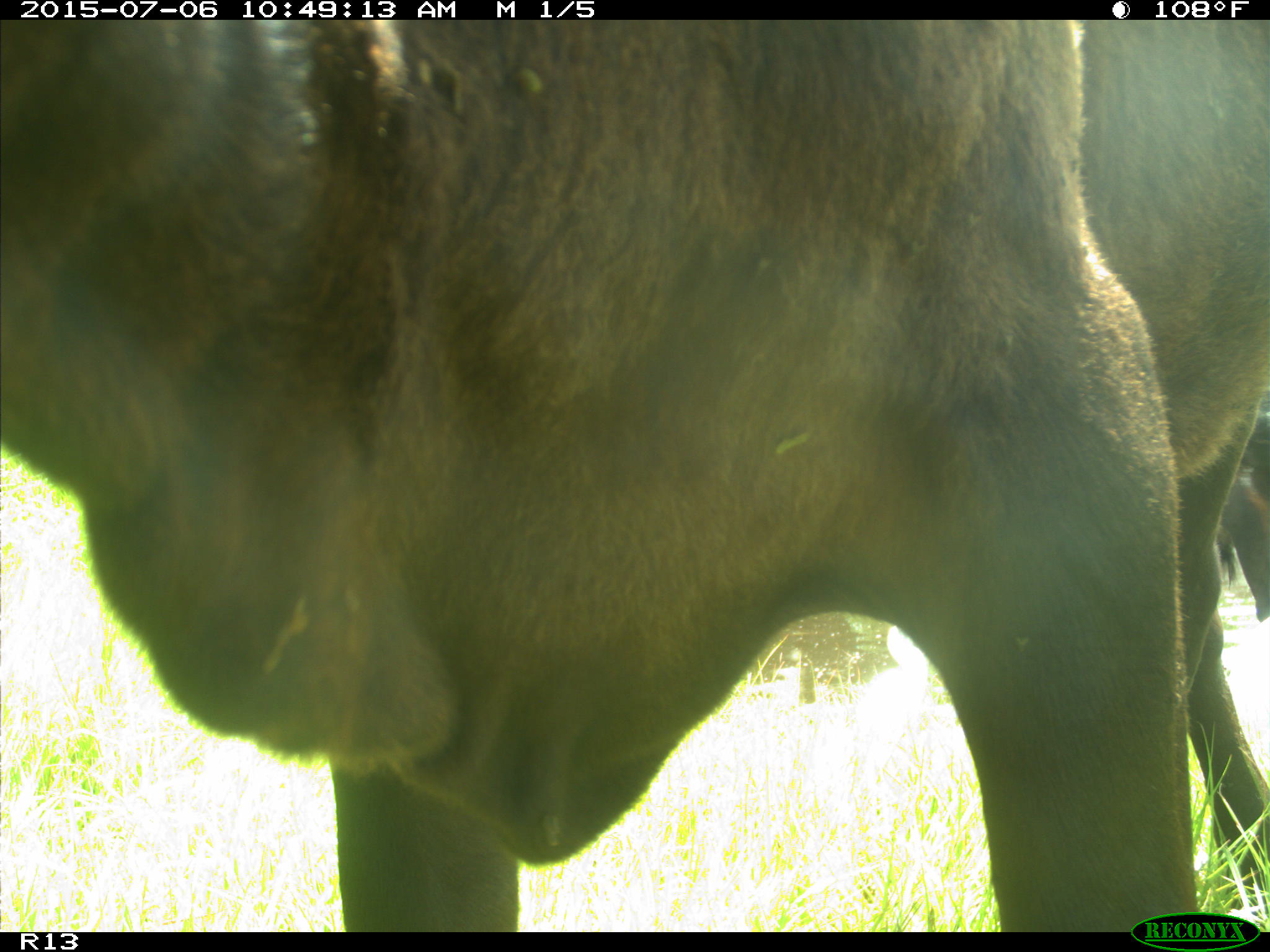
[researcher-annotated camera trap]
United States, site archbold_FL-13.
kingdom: Animalia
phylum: Chordata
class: Mammalia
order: Artiodactyla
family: Bovidae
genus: Bos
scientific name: Bos taurus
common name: domestic cow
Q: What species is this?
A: Bos taurus (domestic cow).